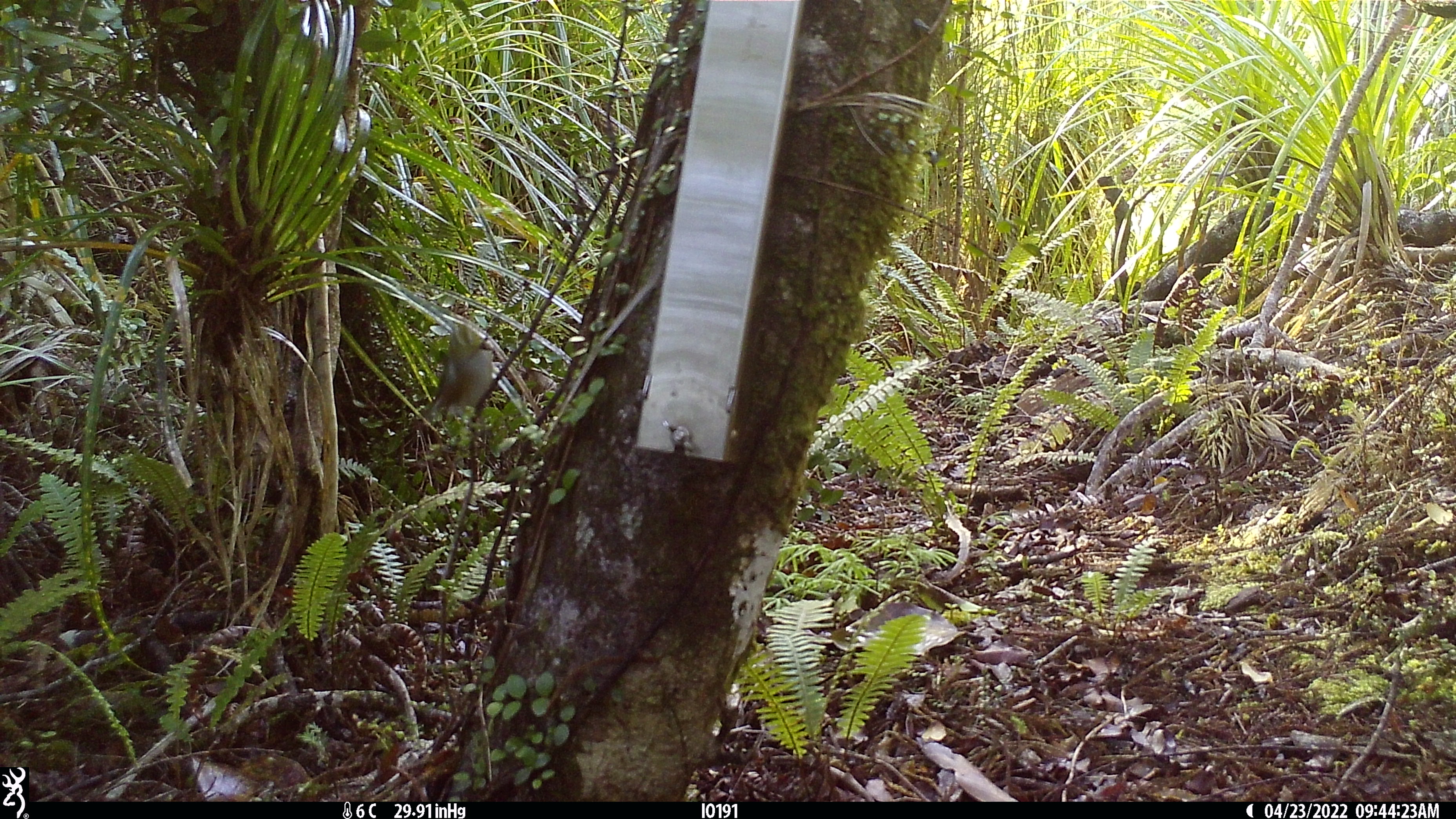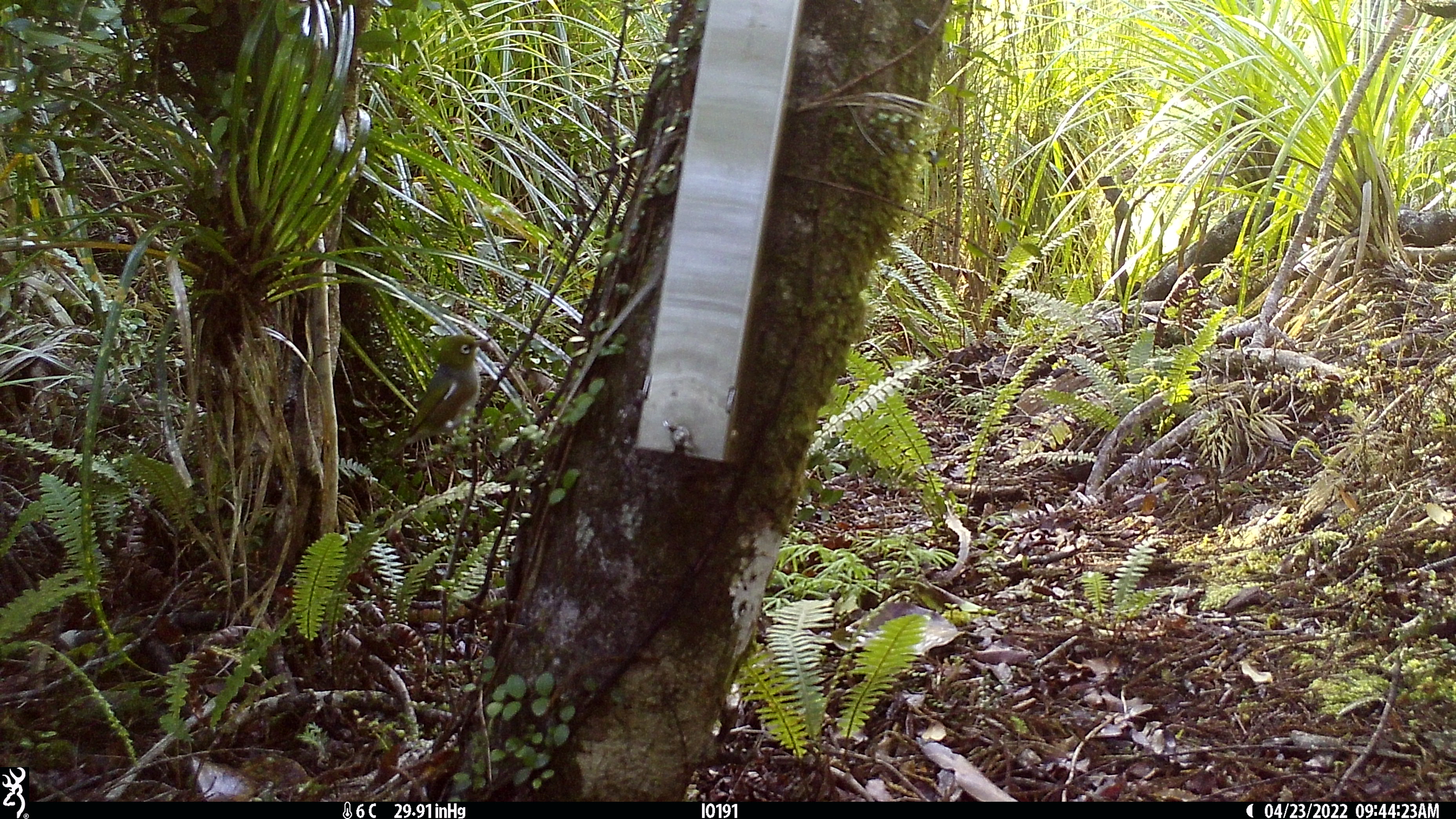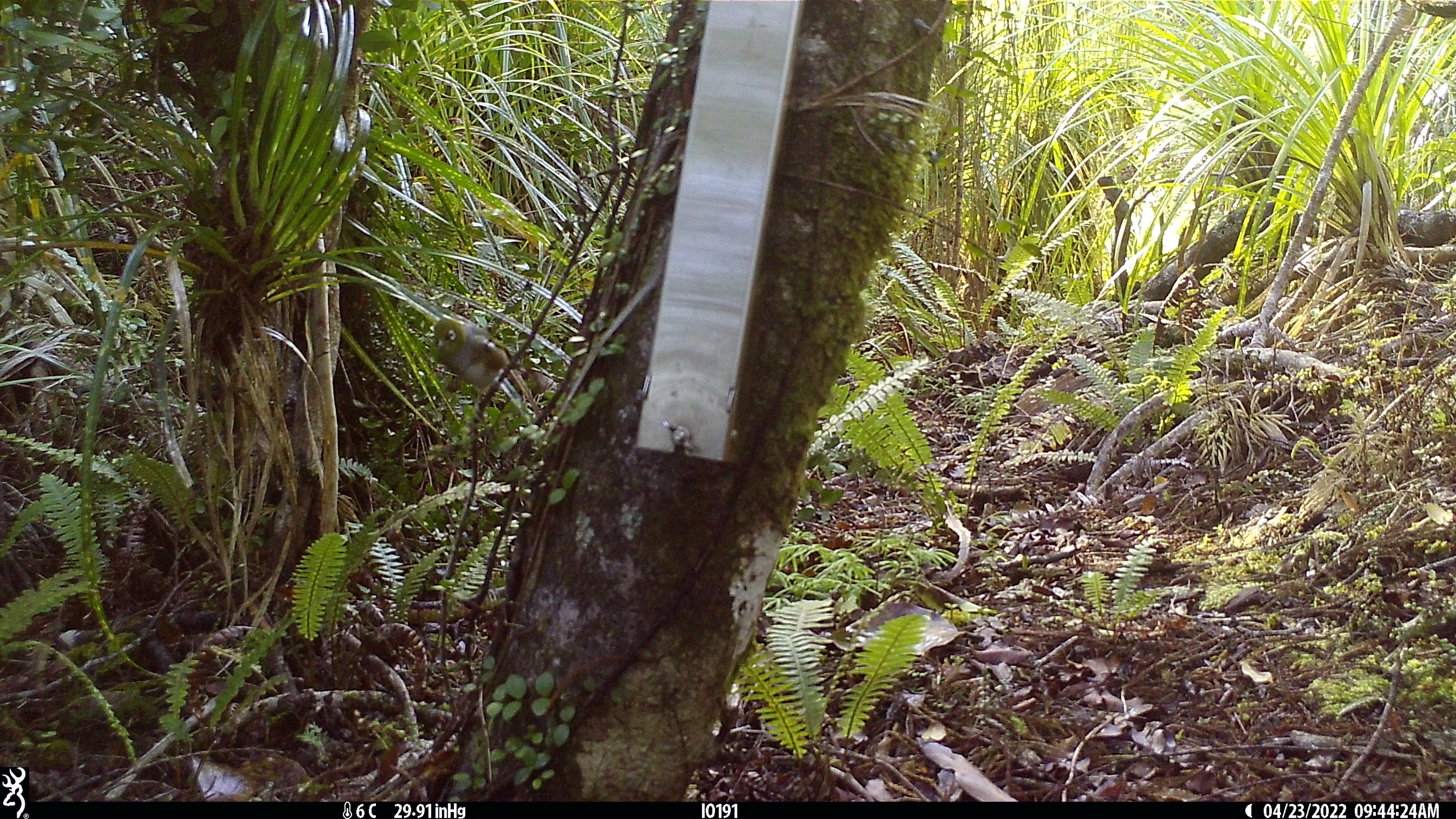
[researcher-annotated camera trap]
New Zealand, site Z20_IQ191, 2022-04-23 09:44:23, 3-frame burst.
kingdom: Animalia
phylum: Chordata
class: Aves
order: Passeriformes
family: Zosteropidae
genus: Zosterops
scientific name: Zosterops lateralis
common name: silvereye